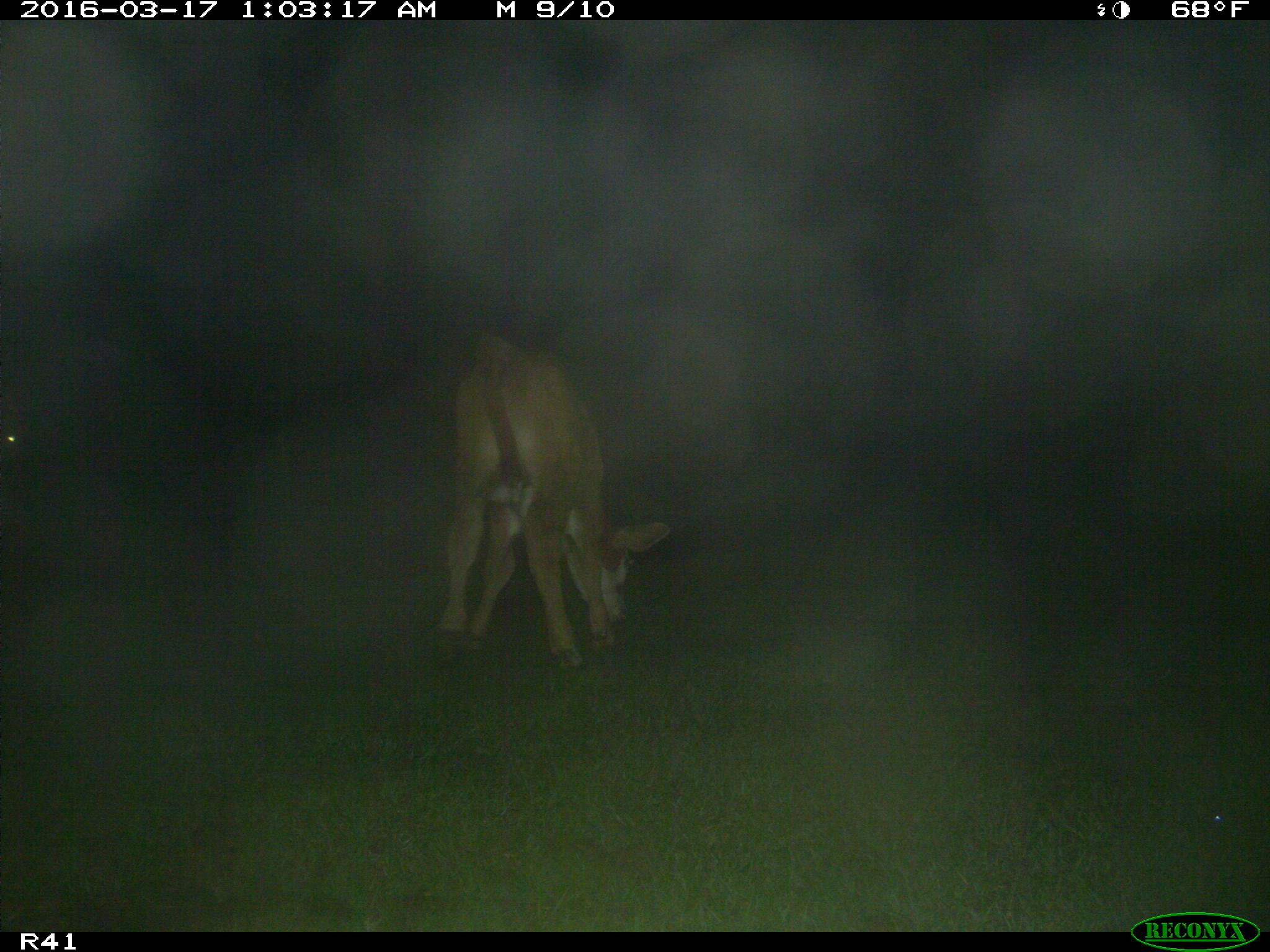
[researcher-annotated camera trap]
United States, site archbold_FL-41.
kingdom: Animalia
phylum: Chordata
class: Mammalia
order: Artiodactyla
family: Bovidae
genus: Bos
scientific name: Bos taurus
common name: domestic cow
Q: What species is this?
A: Bos taurus (domestic cow).